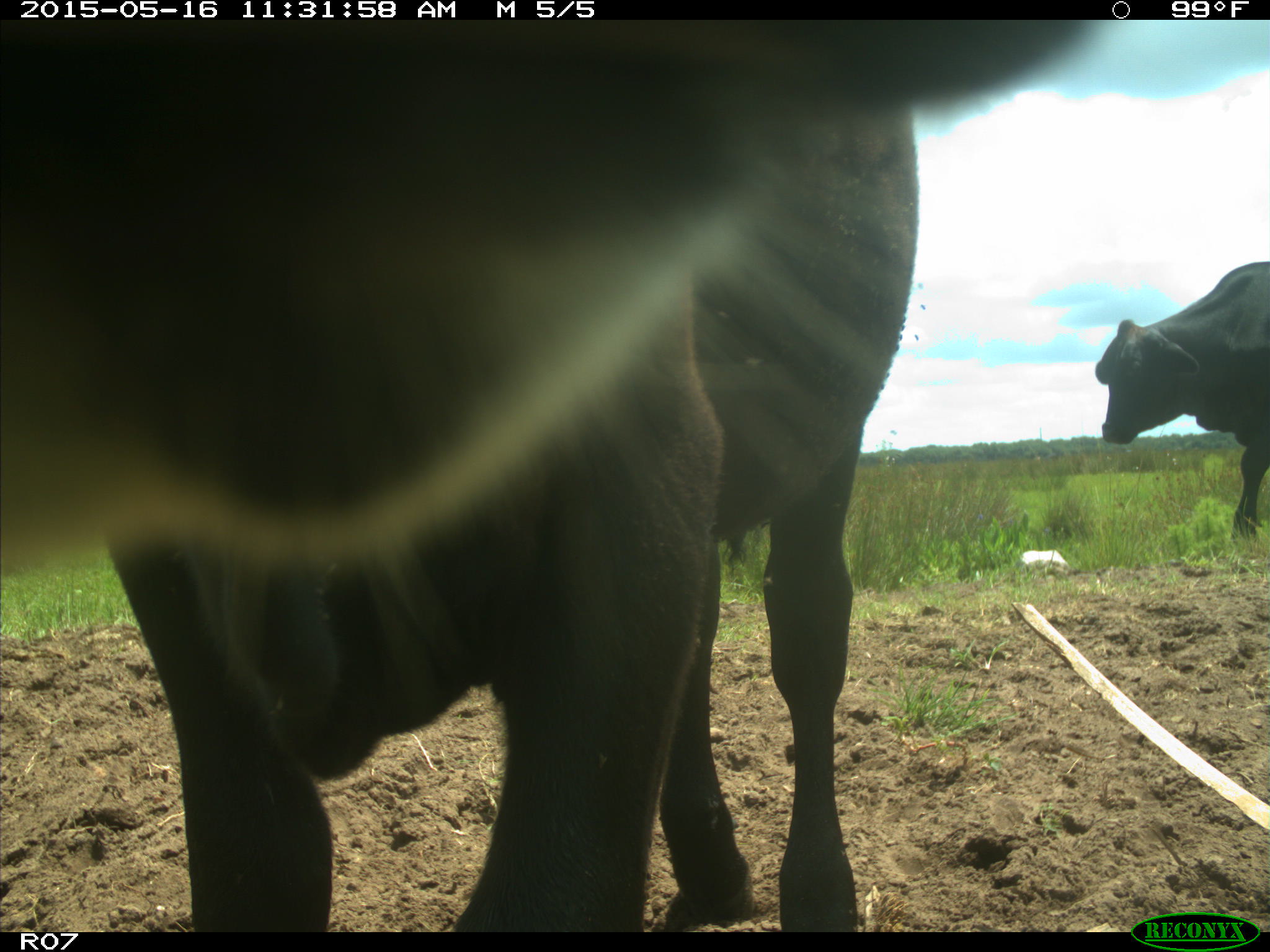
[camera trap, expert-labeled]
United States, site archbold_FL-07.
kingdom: Animalia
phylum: Chordata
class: Mammalia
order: Artiodactyla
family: Bovidae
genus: Bos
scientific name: Bos taurus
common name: domestic cow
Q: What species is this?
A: Bos taurus (domestic cow).